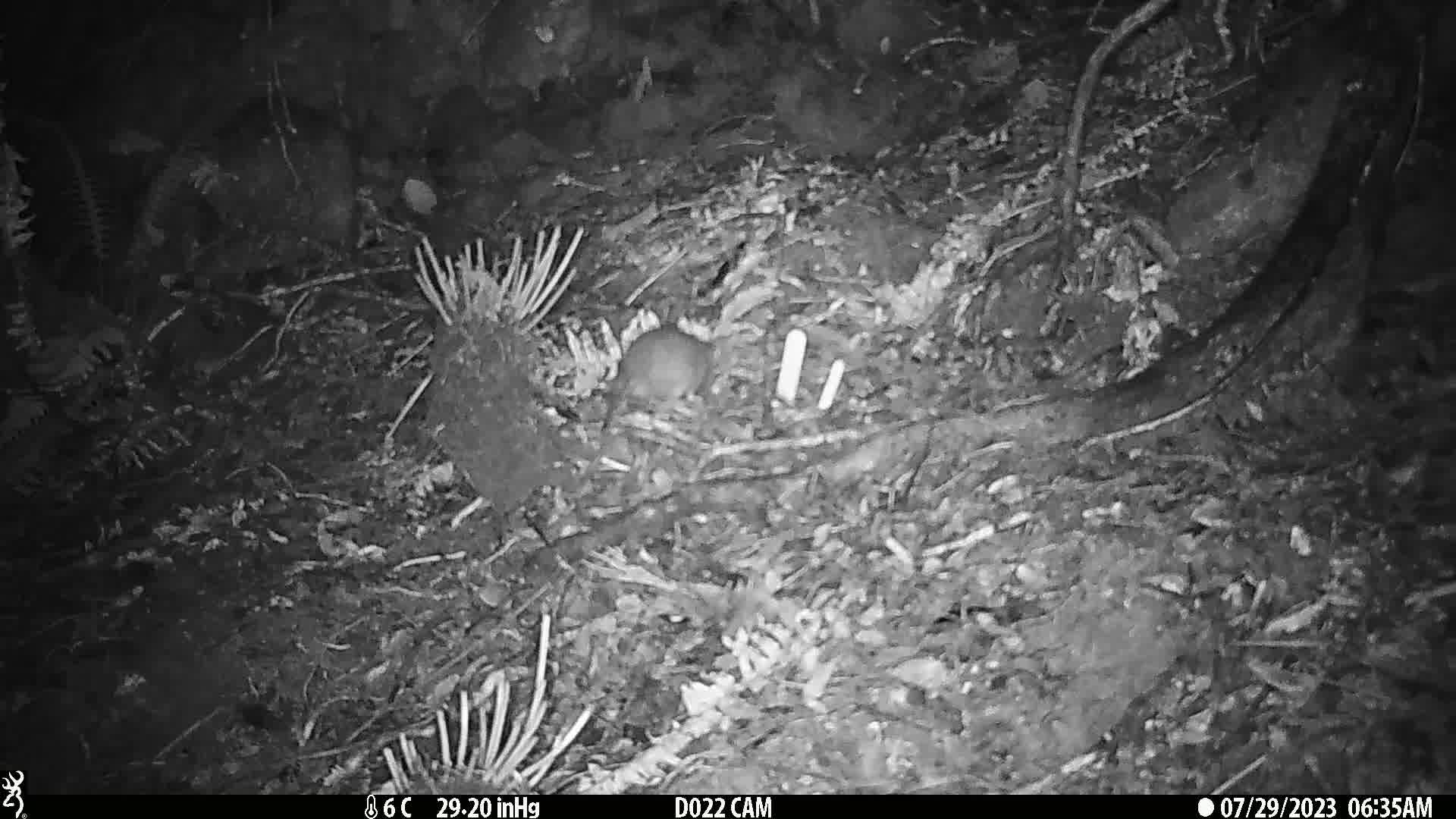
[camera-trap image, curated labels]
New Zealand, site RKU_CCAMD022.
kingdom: Animalia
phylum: Chordata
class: Mammalia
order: Rodentia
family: Muridae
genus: Rattus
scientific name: Rattus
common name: rat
Rat (Rattus).